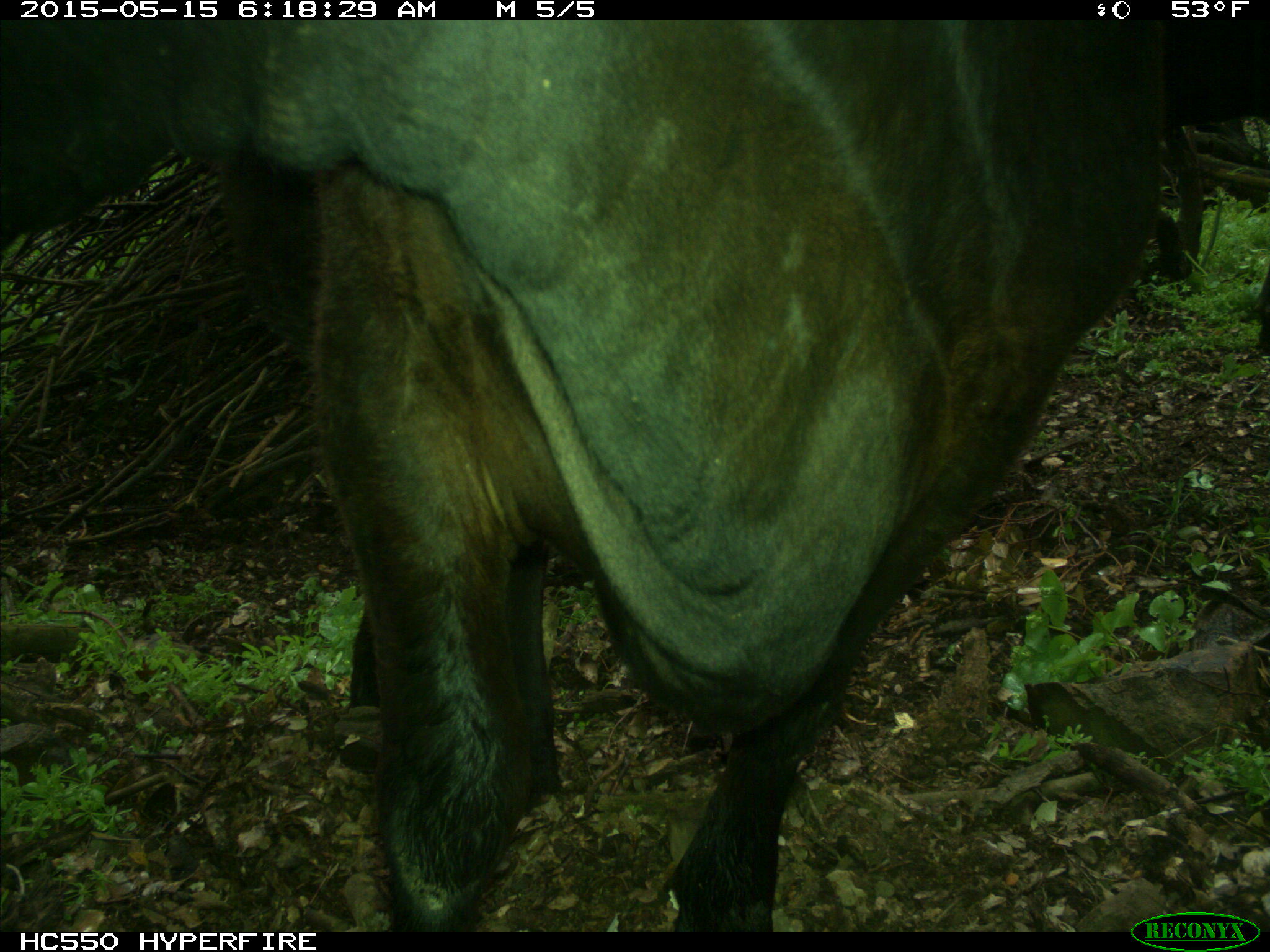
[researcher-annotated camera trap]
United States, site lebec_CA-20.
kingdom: Animalia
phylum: Chordata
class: Mammalia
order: Artiodactyla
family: Bovidae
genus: Bos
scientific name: Bos taurus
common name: domestic cow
Bos taurus (domestic cow).